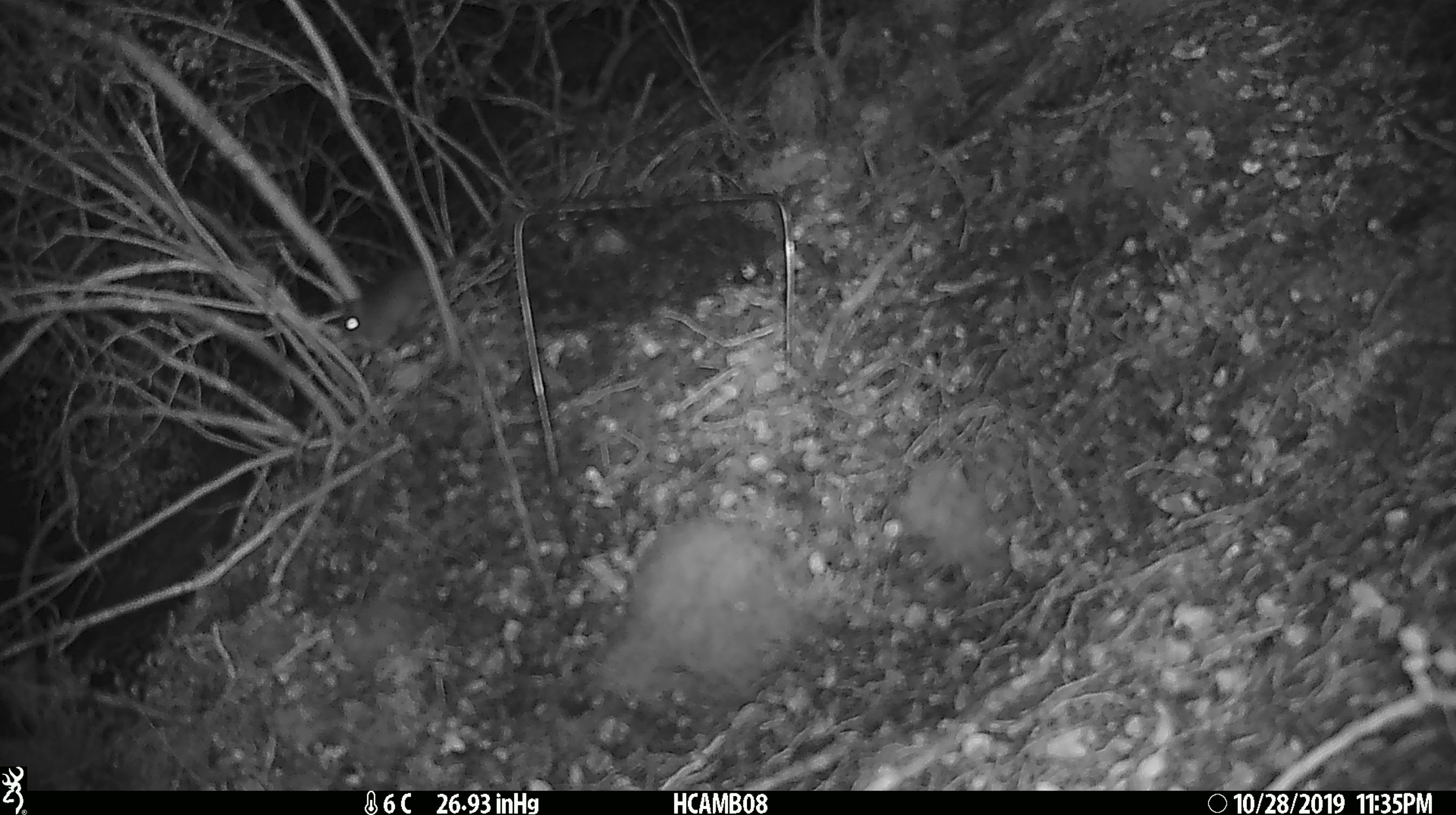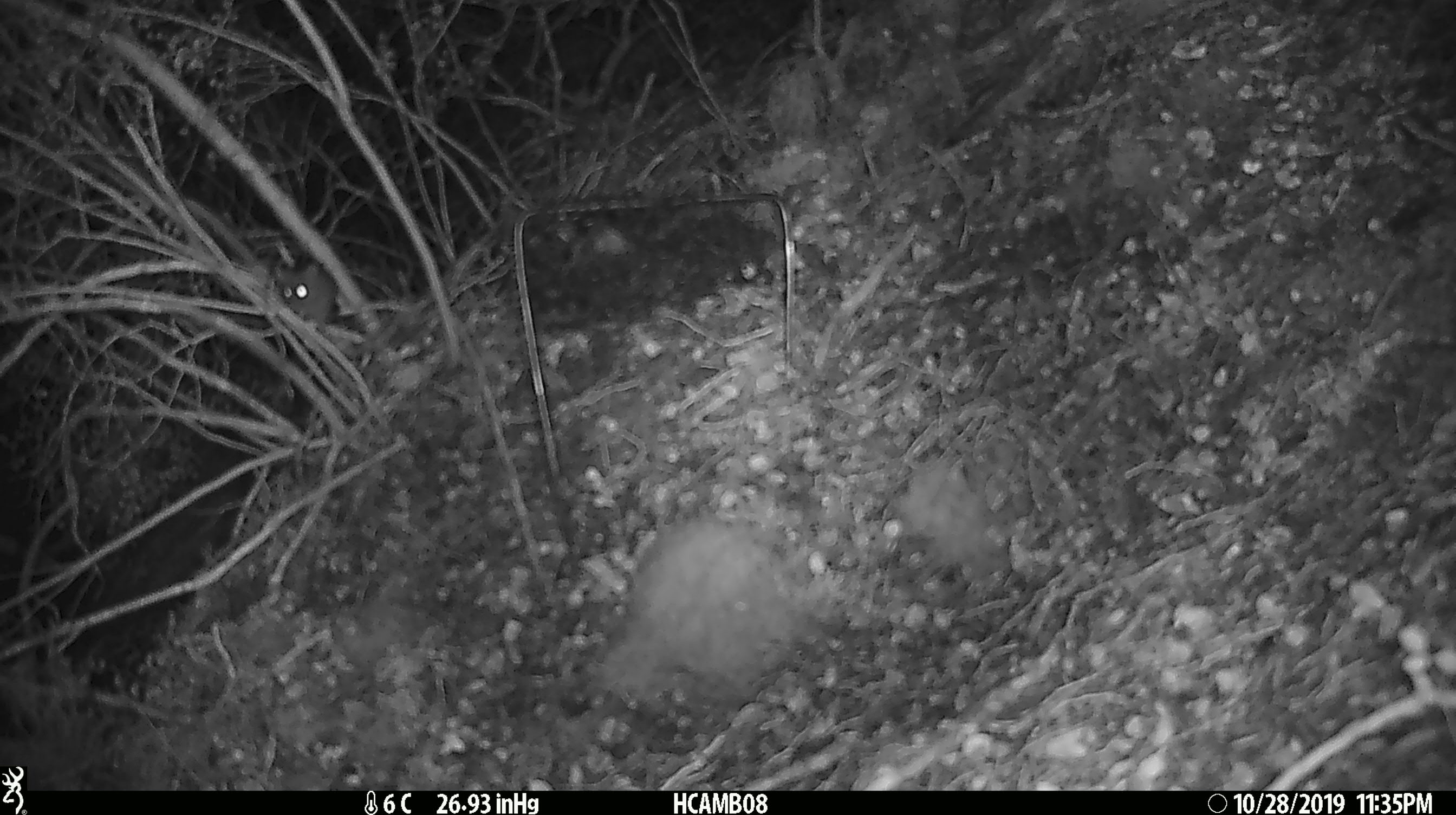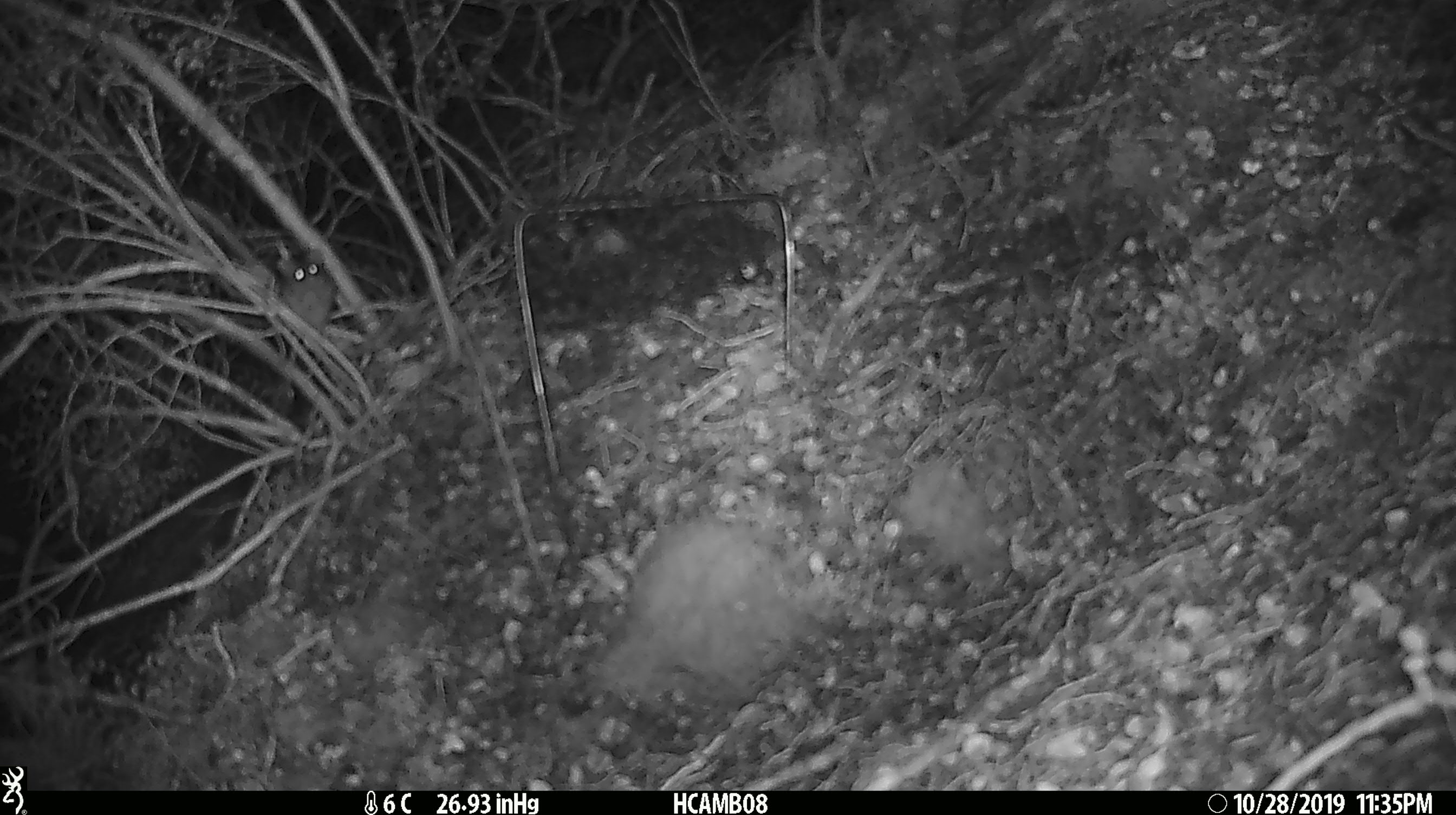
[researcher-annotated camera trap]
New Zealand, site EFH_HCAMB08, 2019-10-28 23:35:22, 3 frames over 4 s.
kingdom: Animalia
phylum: Chordata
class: Mammalia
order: Rodentia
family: Muridae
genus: Mus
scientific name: Mus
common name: mouse